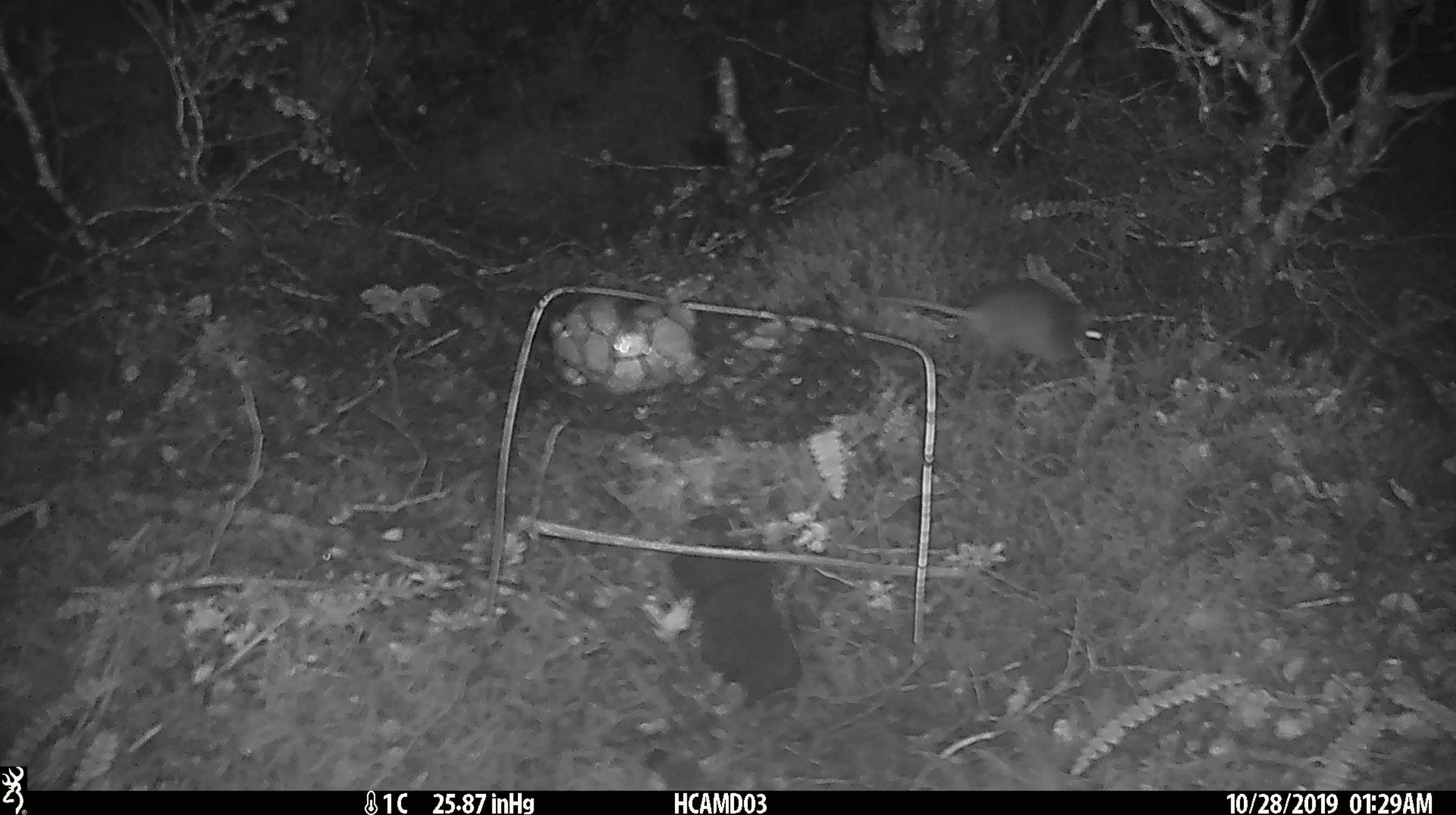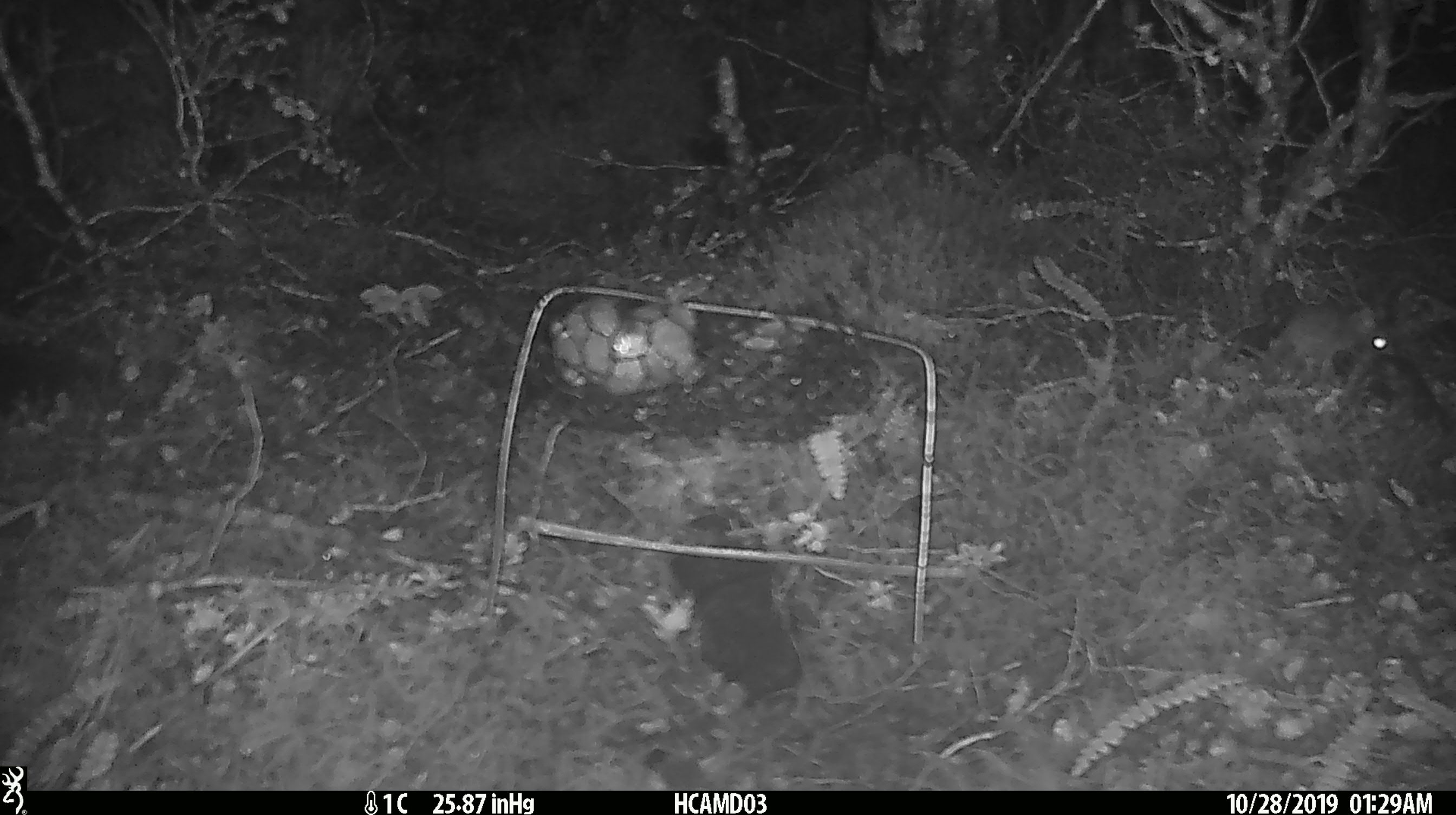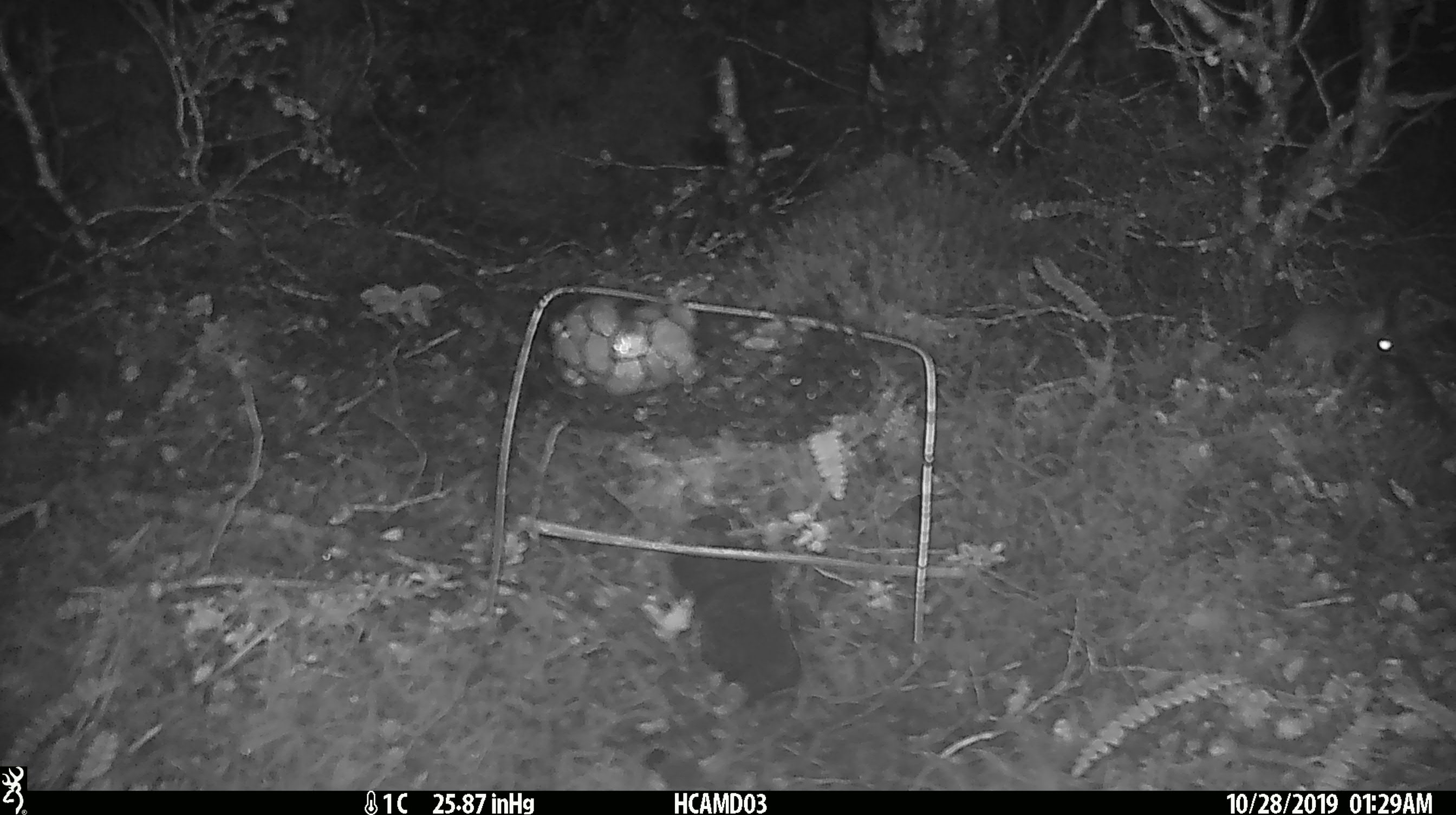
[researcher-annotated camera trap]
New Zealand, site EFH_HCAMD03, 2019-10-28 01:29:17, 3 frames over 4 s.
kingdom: Animalia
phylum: Chordata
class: Mammalia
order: Rodentia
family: Muridae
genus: Mus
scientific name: Mus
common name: mouse